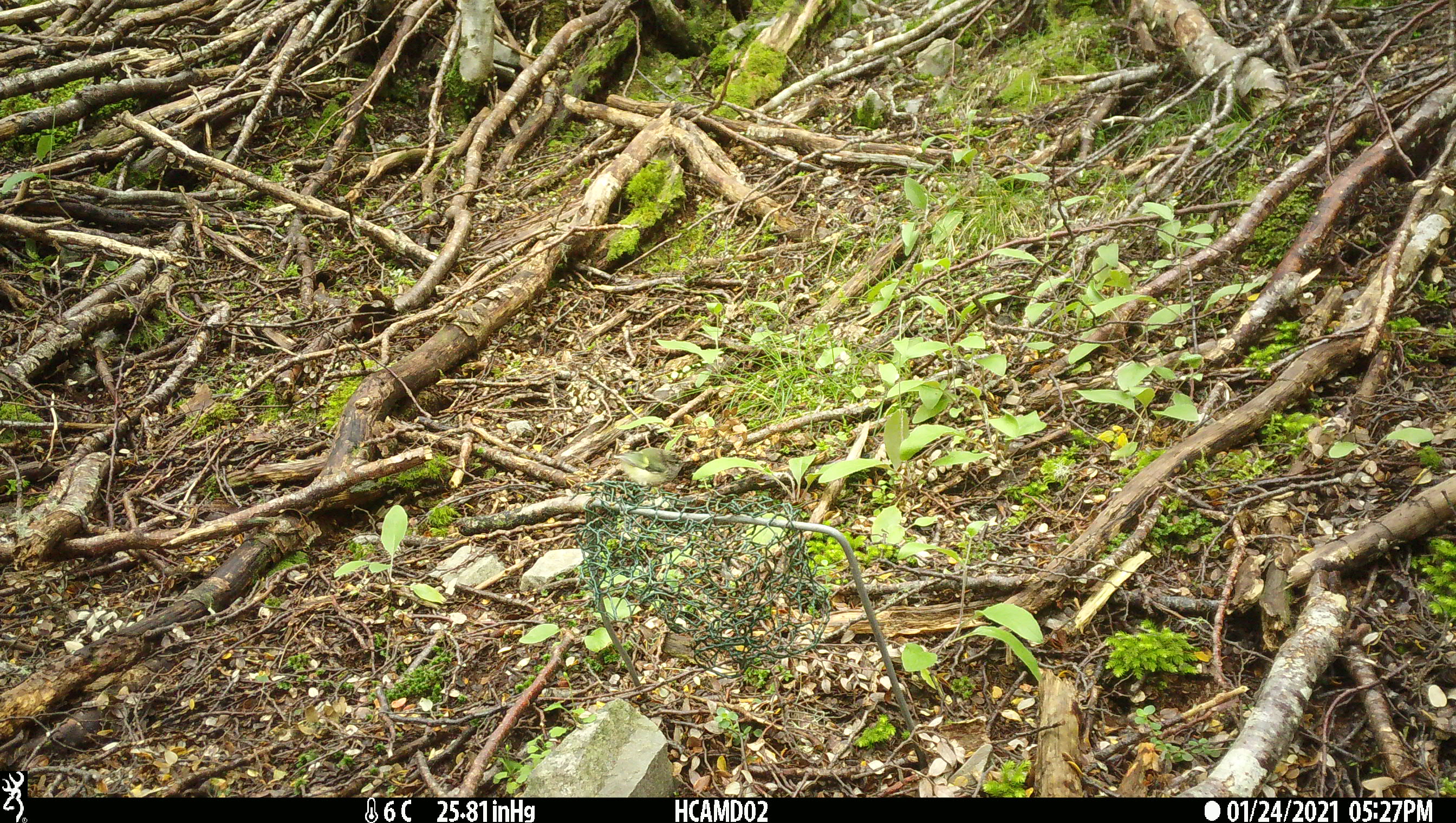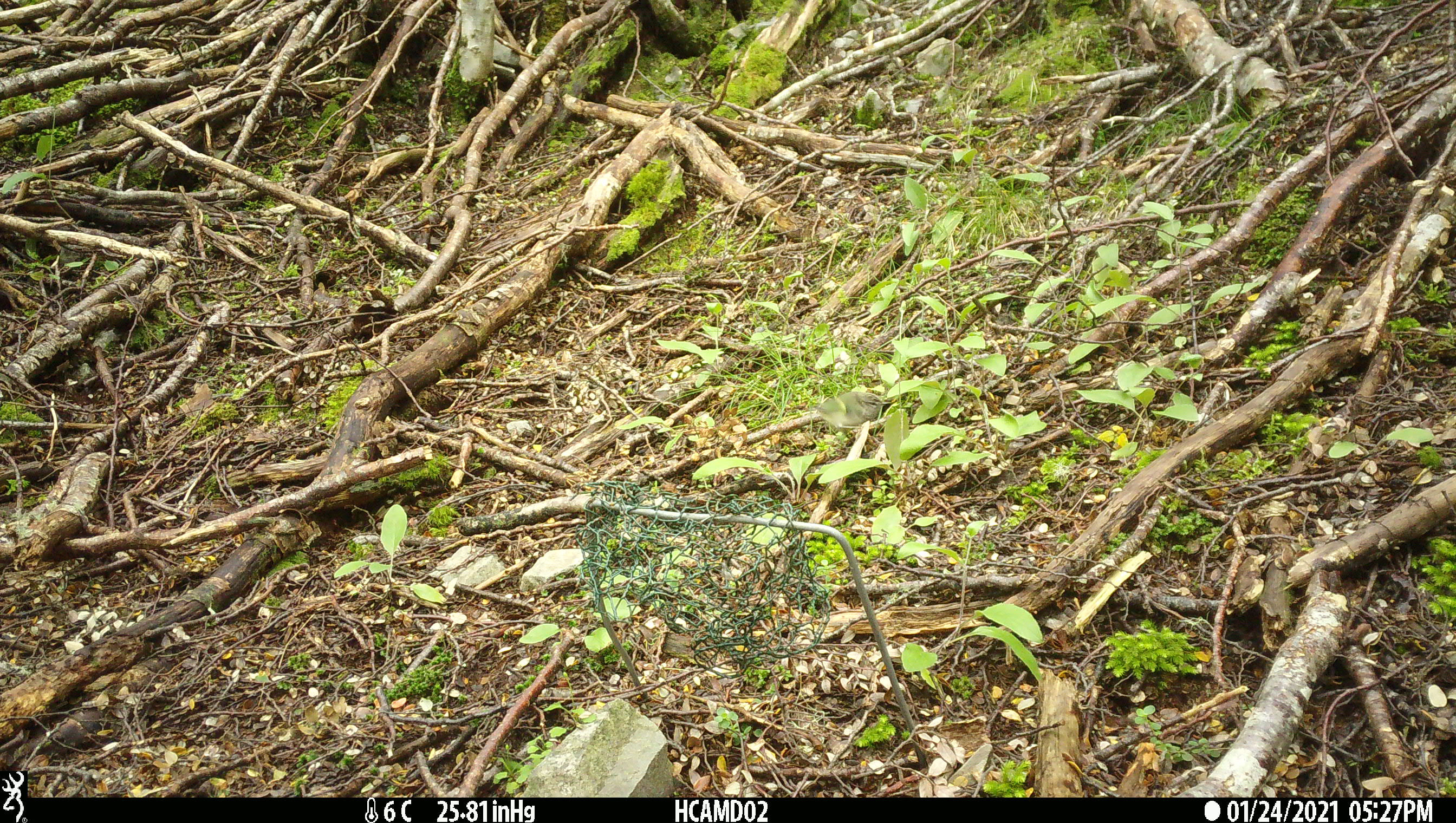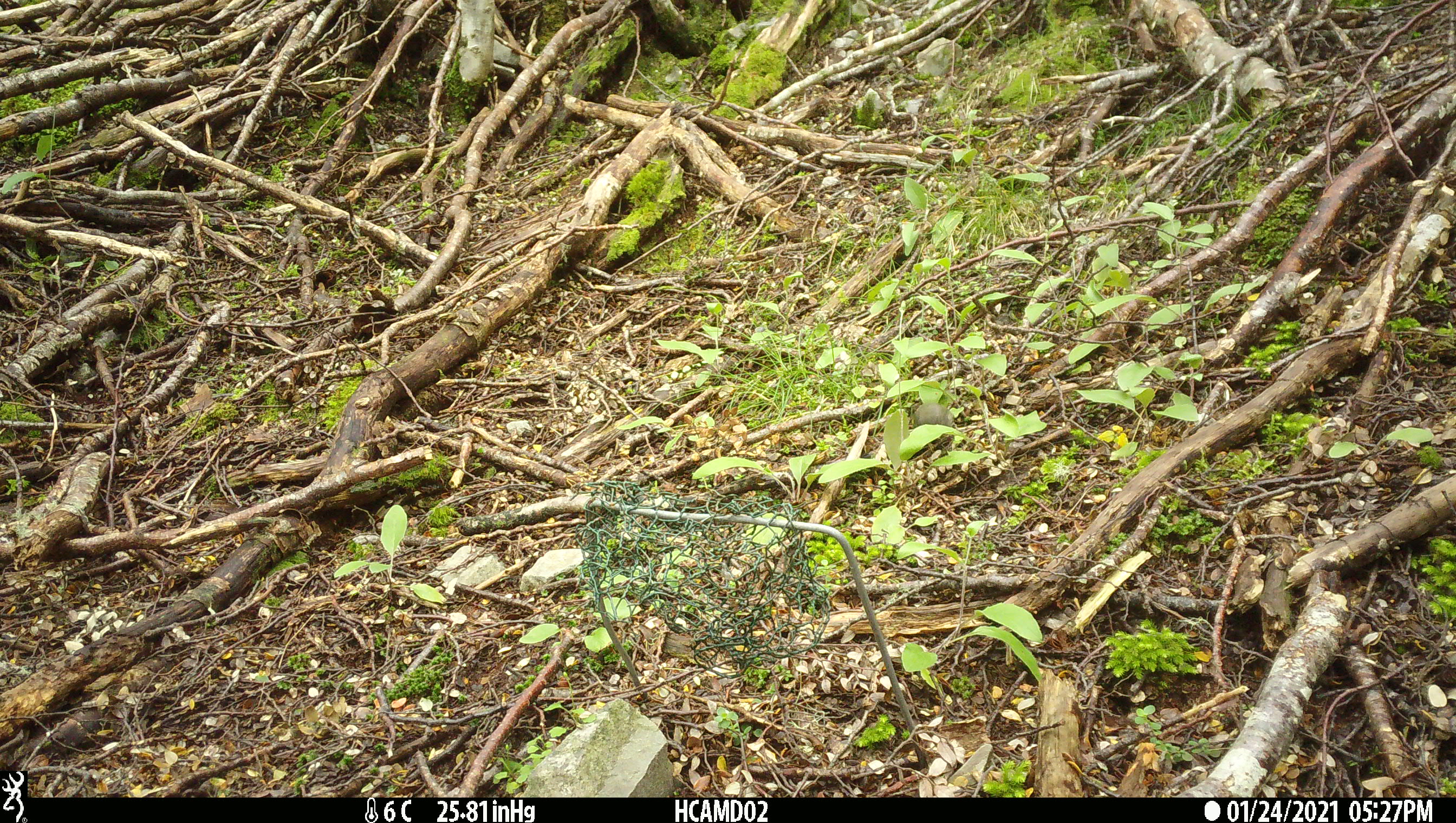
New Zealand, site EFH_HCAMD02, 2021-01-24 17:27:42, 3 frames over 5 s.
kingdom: Animalia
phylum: Chordata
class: Aves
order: Passeriformes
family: Acanthisittidae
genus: Acanthisitta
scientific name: Acanthisitta chloris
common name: rifleman